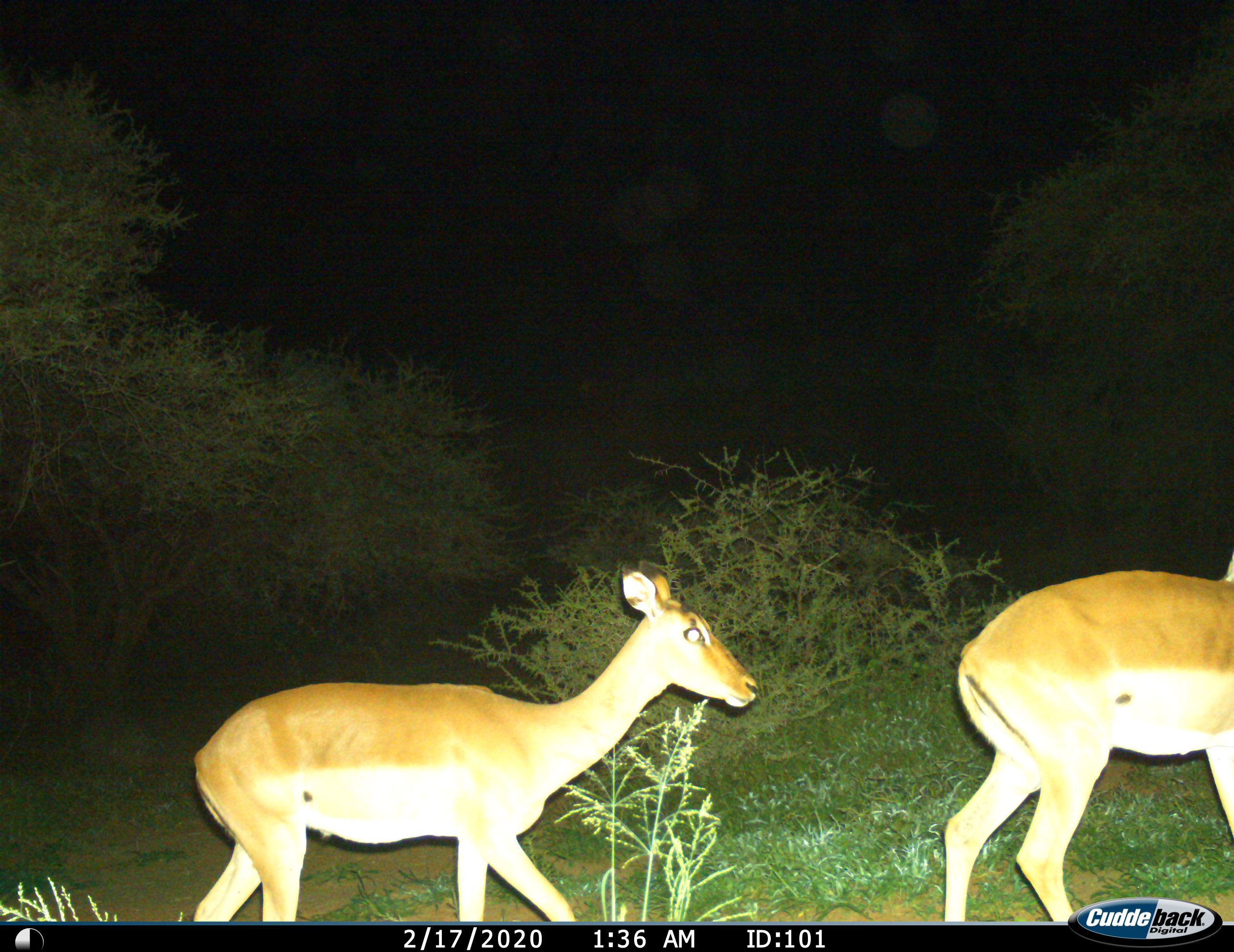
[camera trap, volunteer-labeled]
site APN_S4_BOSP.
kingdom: Animalia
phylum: Chordata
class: Mammalia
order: Artiodactyla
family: Bovidae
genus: Aepyceros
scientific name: Aepyceros melampus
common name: impala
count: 2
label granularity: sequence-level